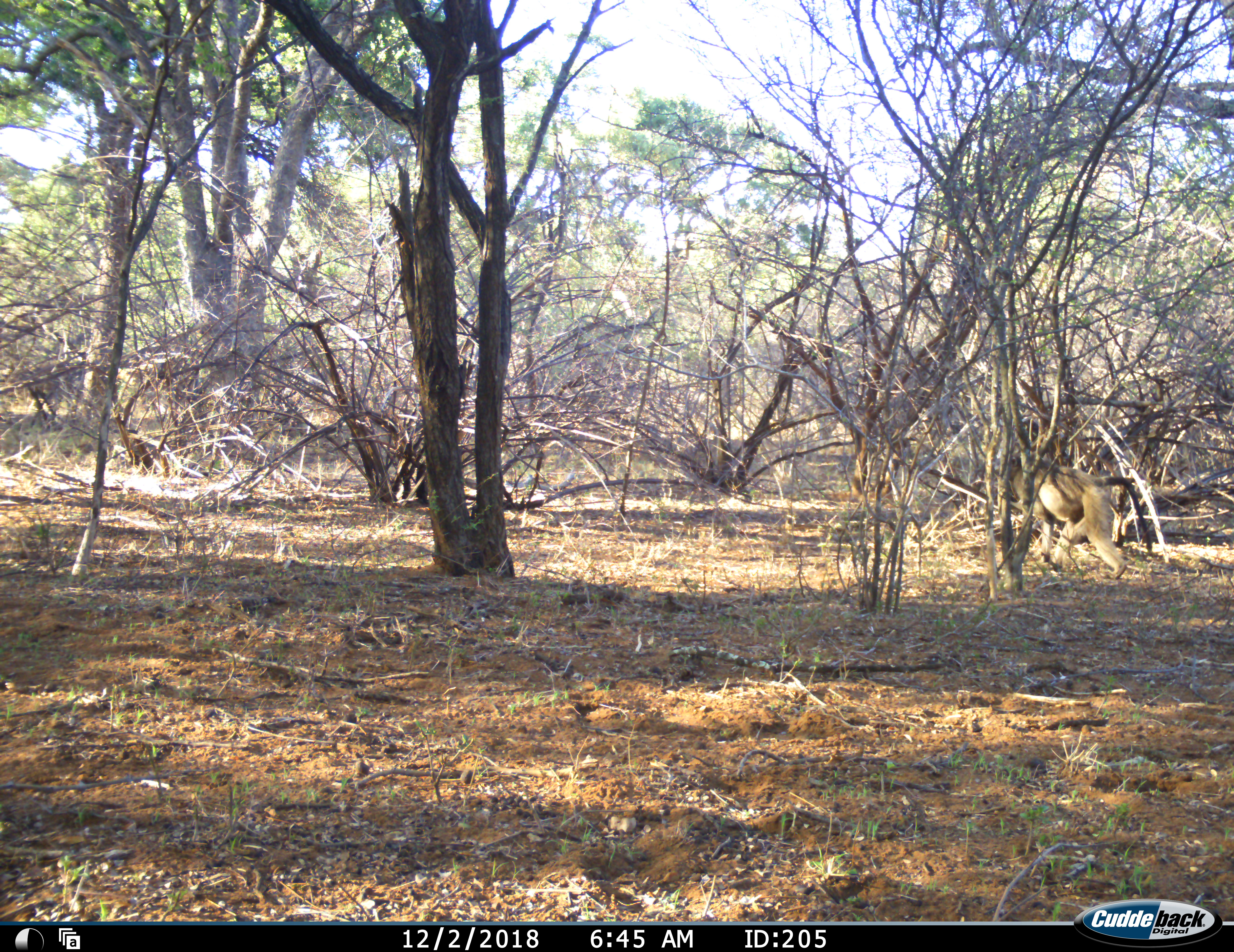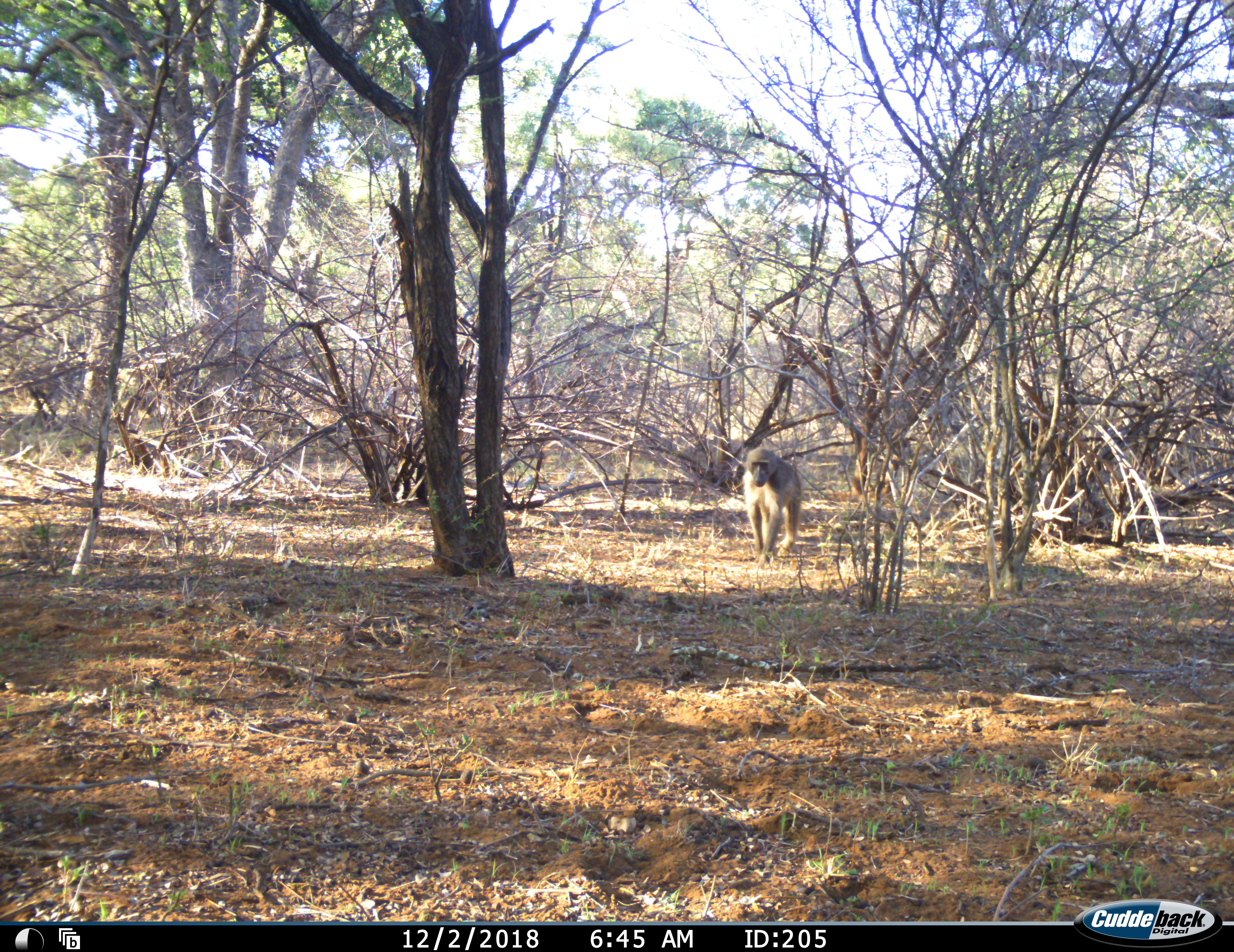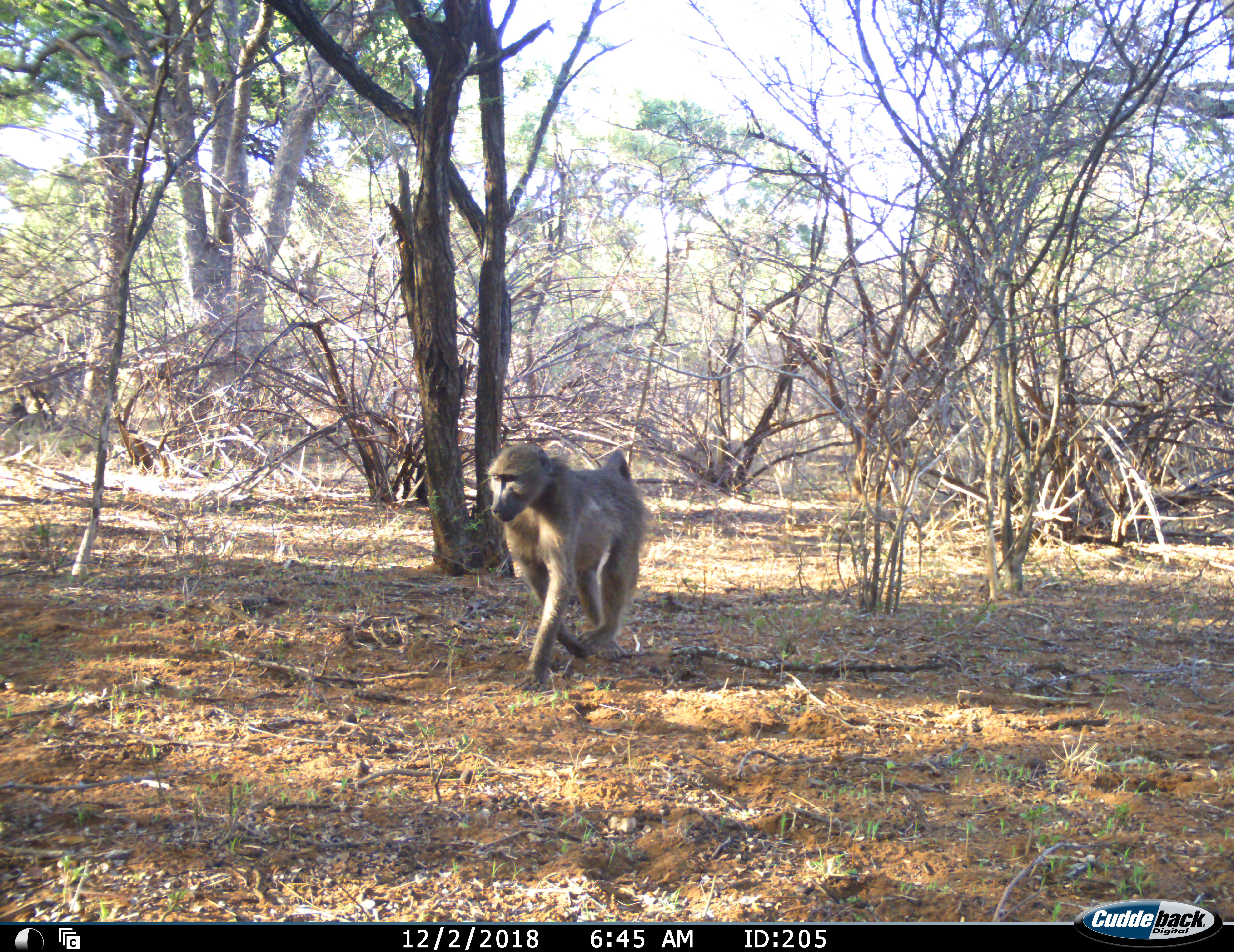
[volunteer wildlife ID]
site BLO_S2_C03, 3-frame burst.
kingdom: Animalia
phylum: Chordata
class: Mammalia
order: Primates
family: Cercopithecidae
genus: Papio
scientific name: Papio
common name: baboon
Baboon (Papio), count 2. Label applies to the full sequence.